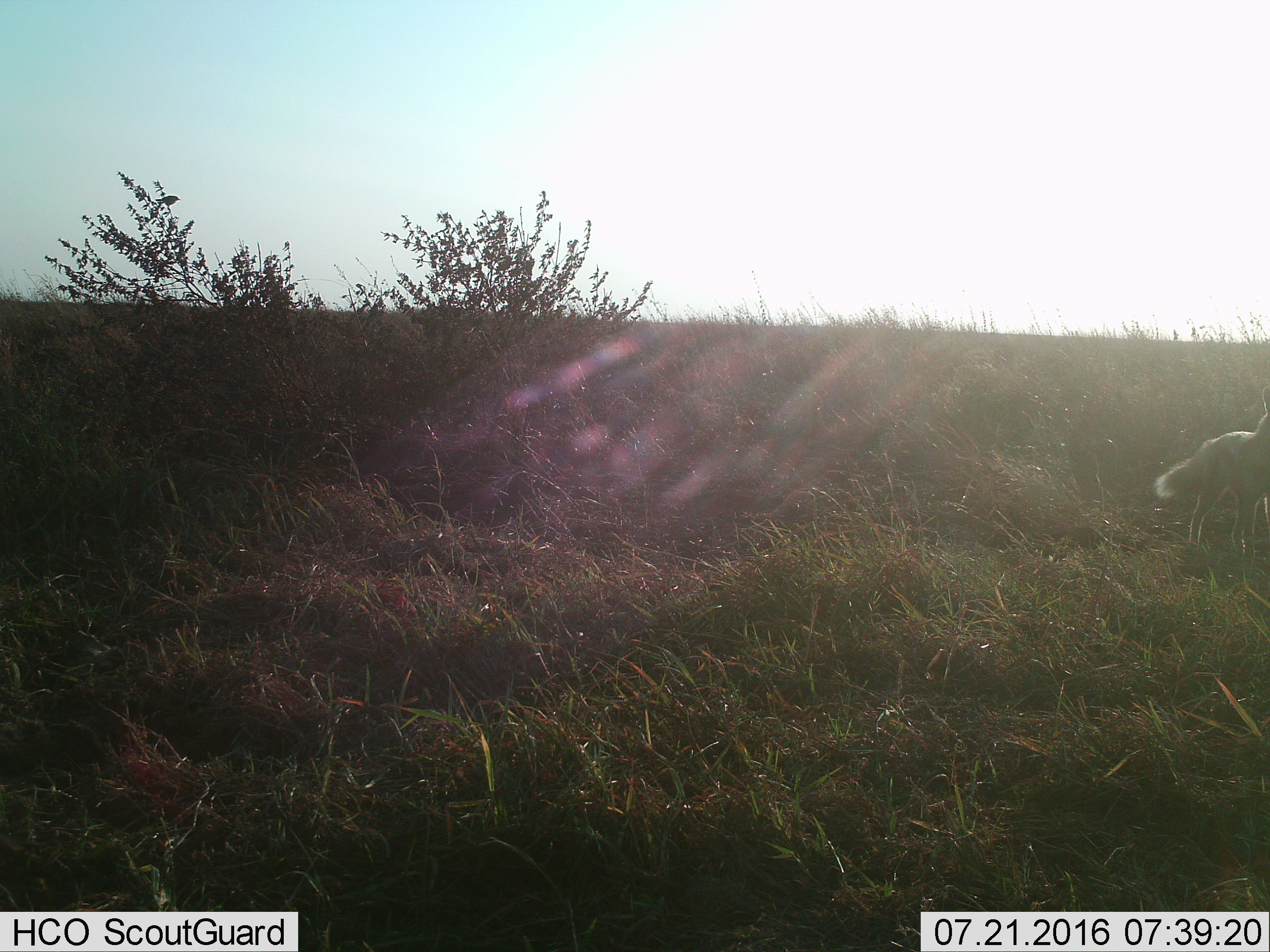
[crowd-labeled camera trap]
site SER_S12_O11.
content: unidentified animal